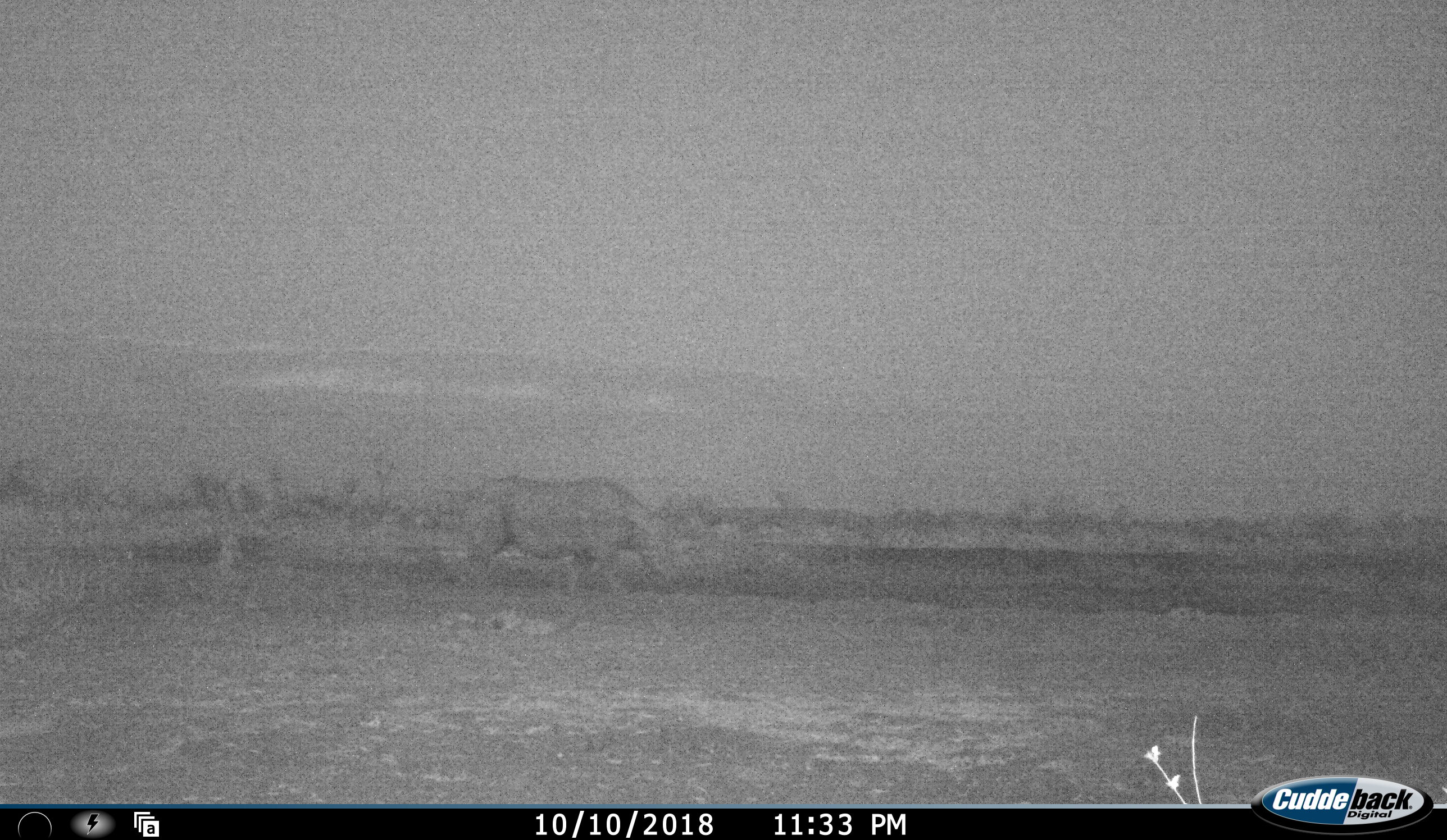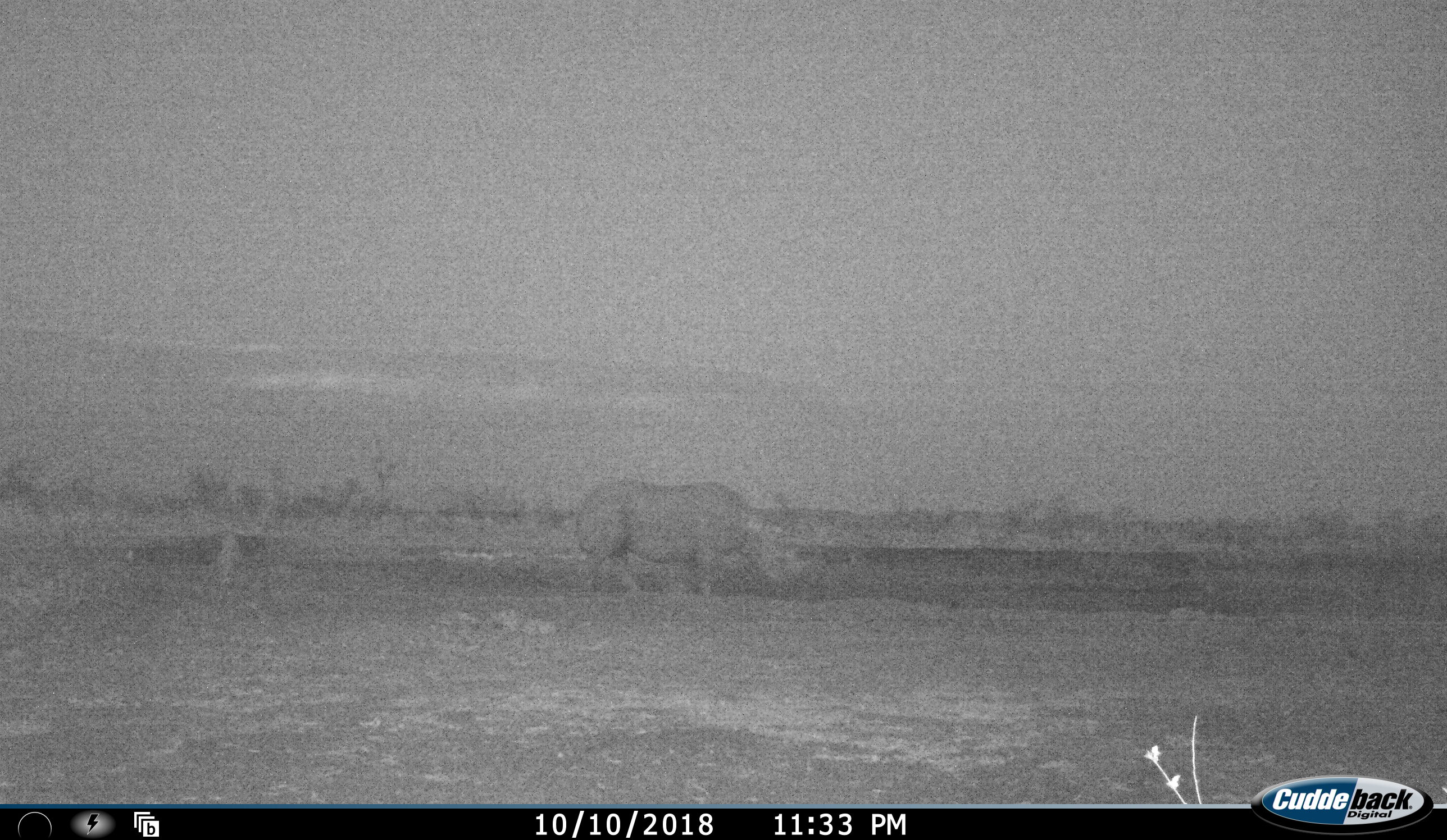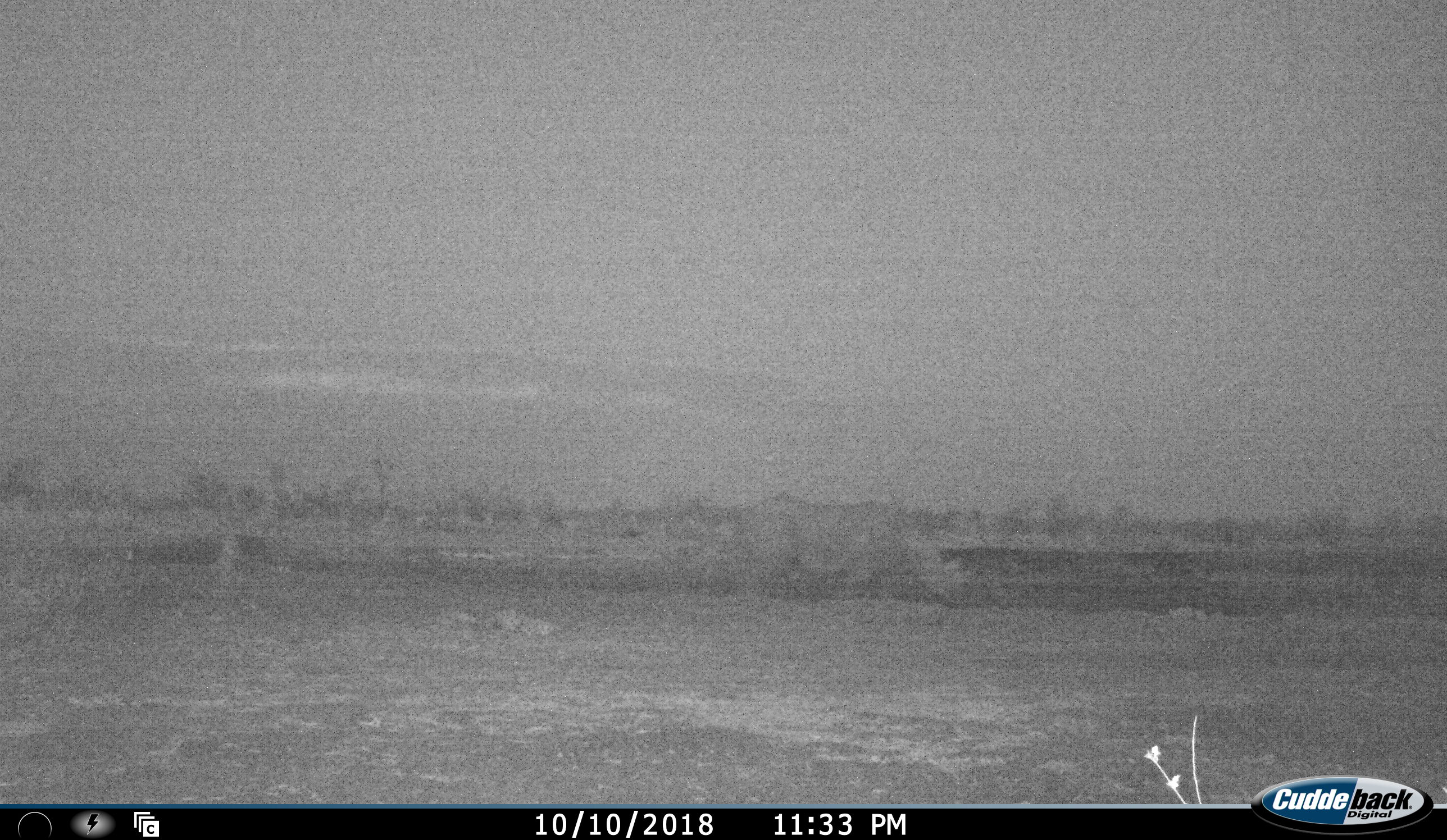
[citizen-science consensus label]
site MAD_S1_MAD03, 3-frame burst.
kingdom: Animalia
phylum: Chordata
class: Mammalia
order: Perissodactyla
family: Rhinocerotidae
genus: Ceratotherium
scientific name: Ceratotherium simum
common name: white rhinoceros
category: rhinoceroswhite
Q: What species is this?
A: Rhinoceroswhite (white rhinoceros) (Ceratotherium simum).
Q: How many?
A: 1.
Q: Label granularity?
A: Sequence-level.